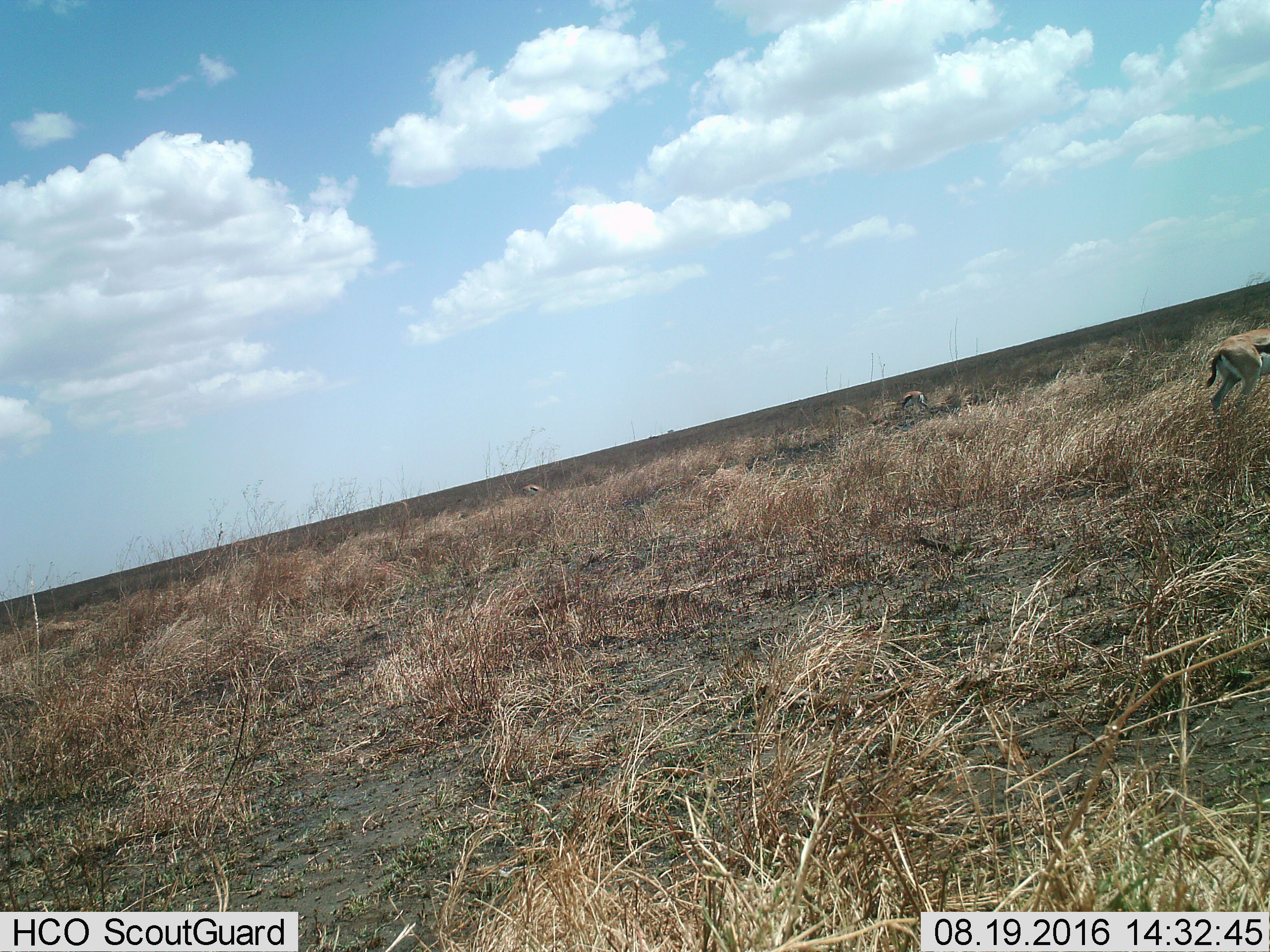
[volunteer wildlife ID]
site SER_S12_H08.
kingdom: Animalia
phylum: Chordata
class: Mammalia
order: Artiodactyla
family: Bovidae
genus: Eudorcas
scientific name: Eudorcas thomsonii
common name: thomson's gazelle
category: gazellethomsons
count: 1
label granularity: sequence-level